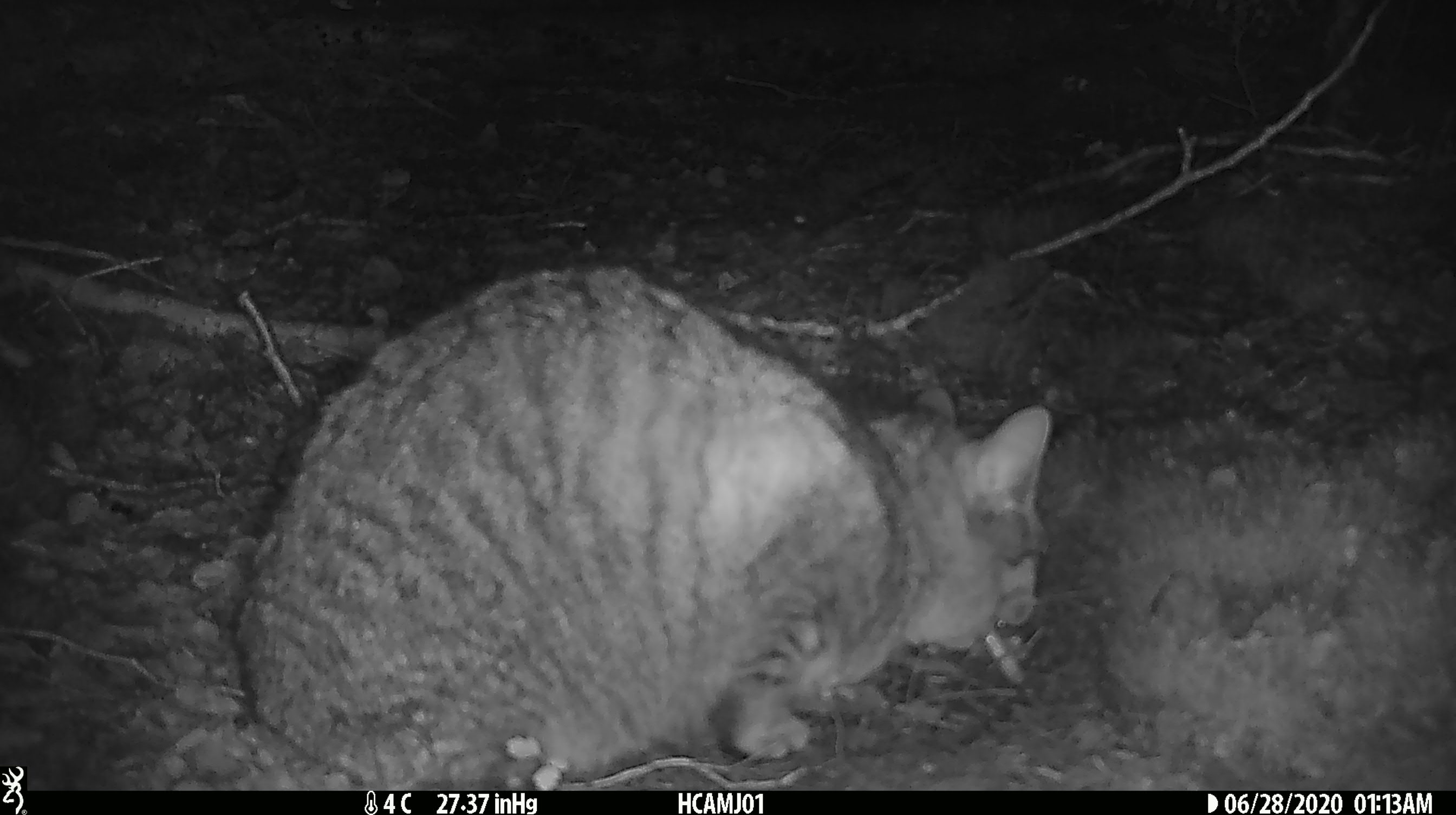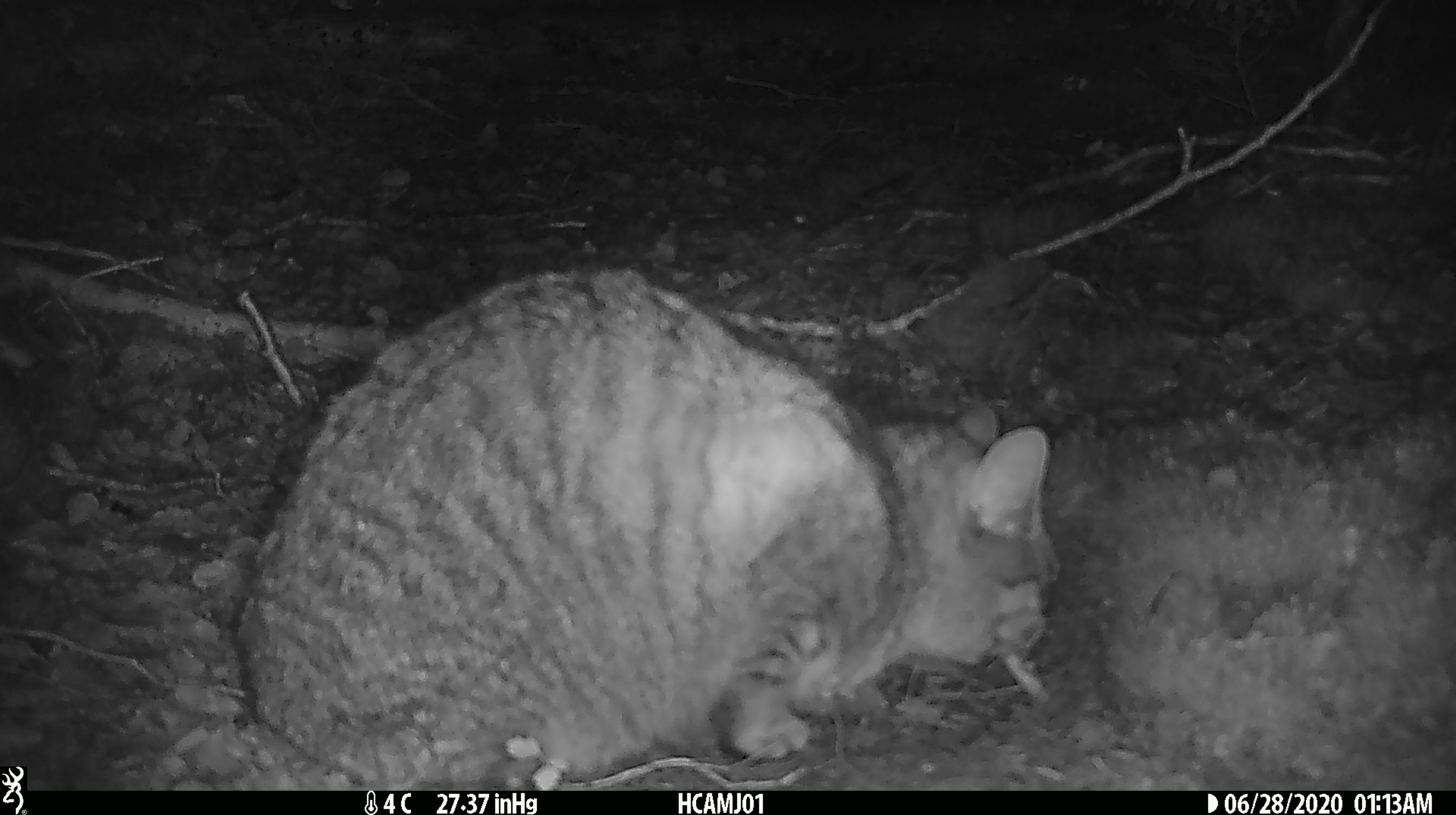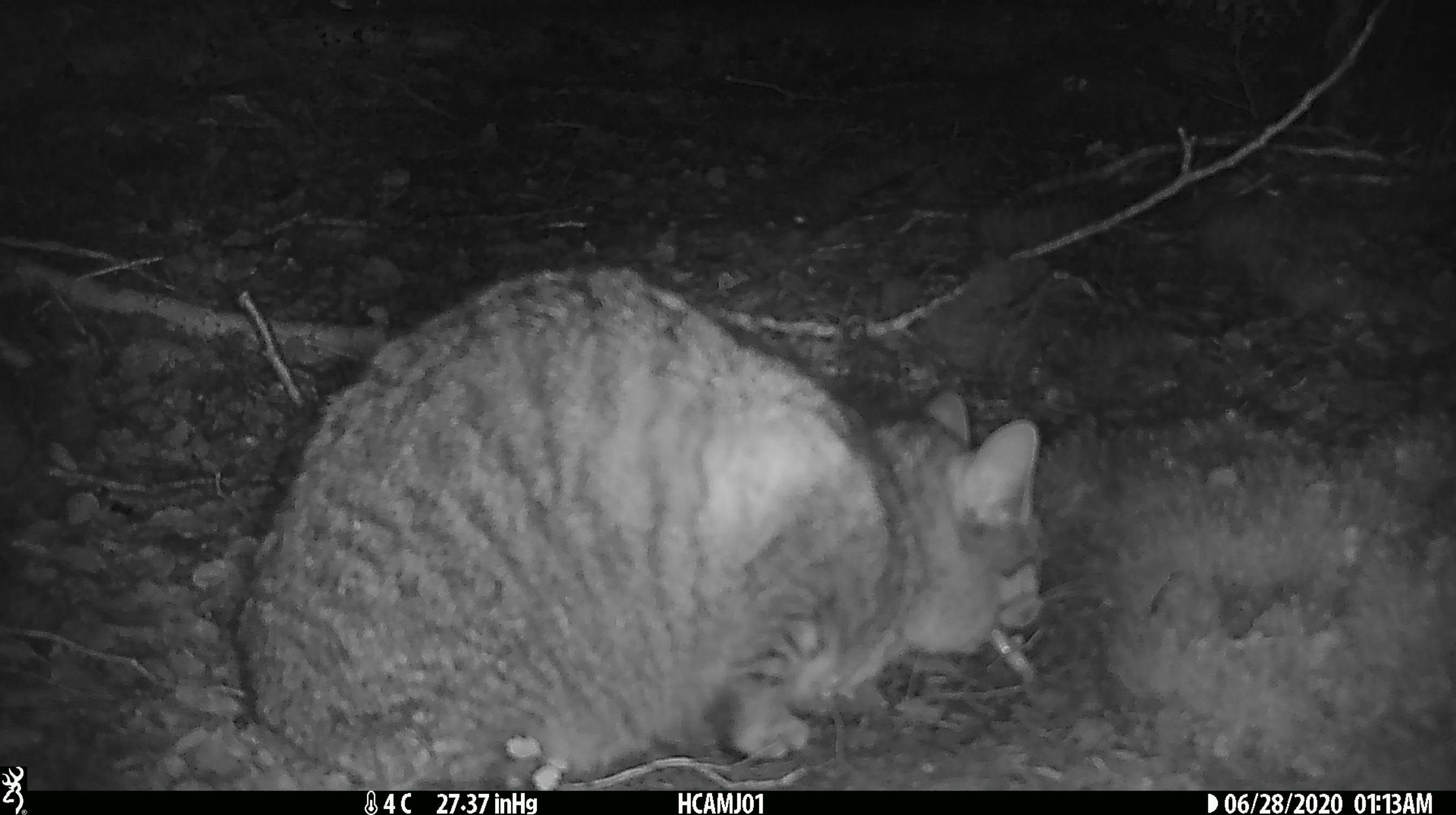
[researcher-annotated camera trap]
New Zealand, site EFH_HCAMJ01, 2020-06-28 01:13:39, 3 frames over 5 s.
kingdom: Animalia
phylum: Chordata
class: Mammalia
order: Carnivora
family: Felidae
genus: Felis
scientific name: Felis catus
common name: domestic cat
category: cat